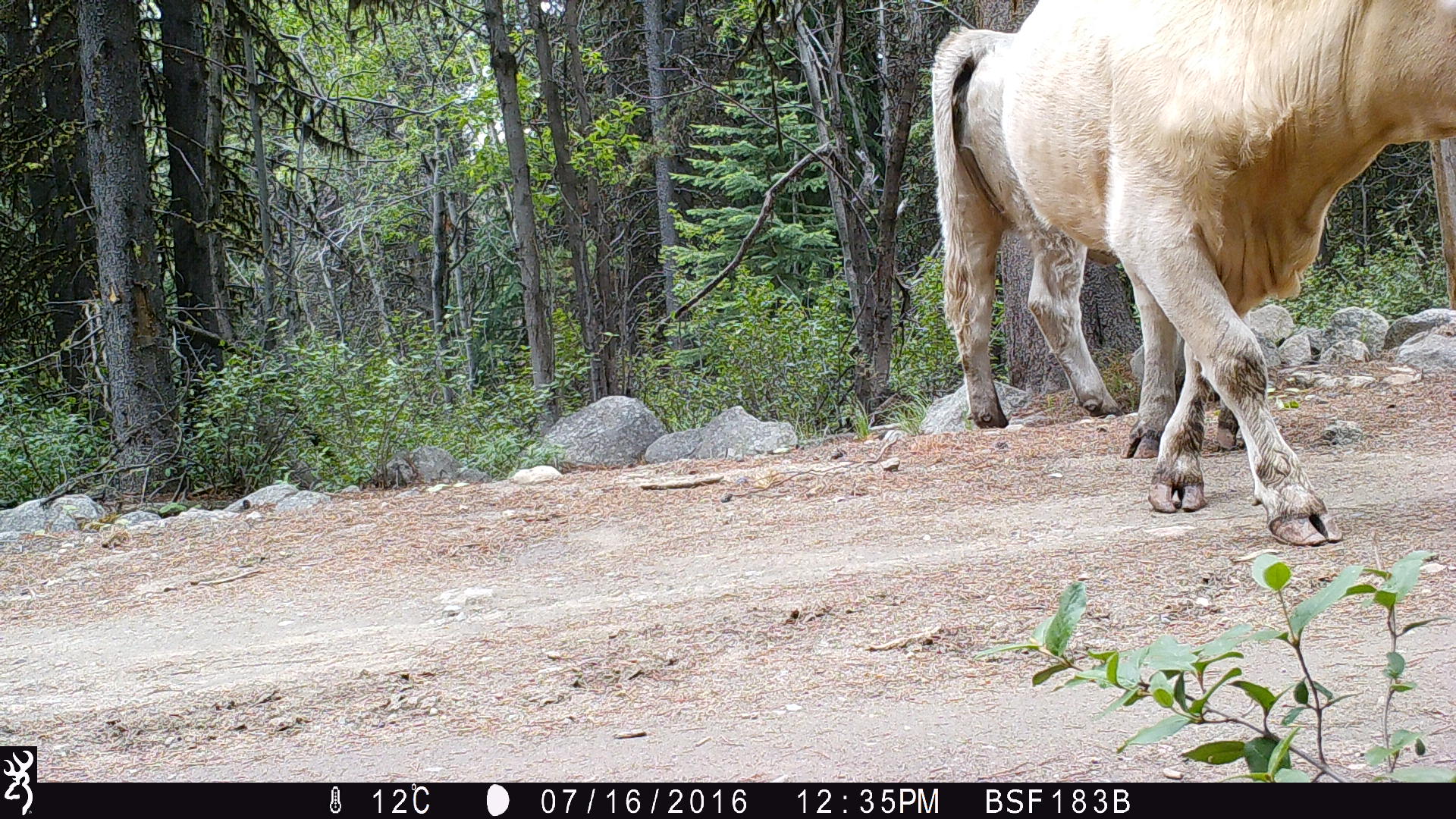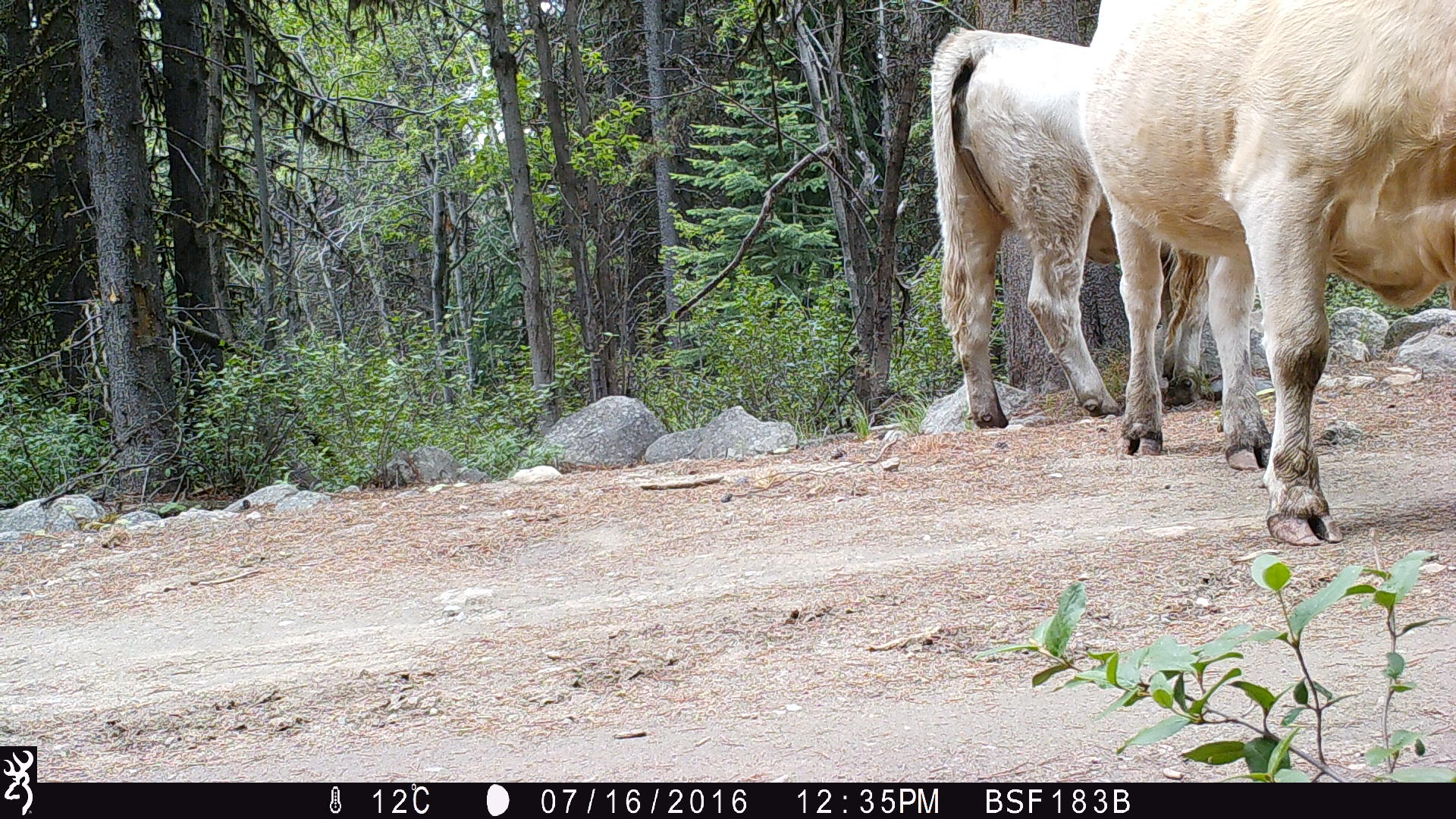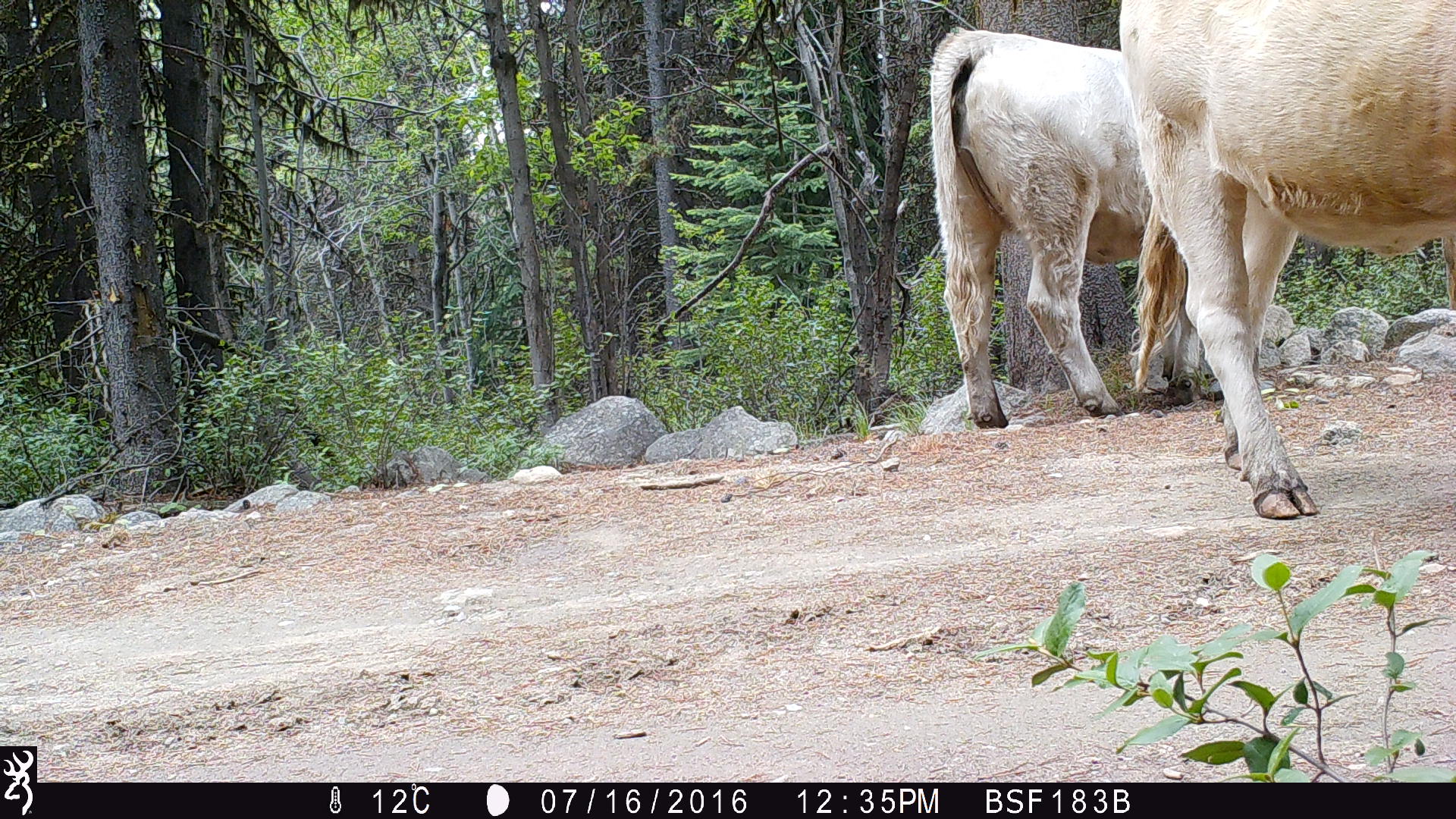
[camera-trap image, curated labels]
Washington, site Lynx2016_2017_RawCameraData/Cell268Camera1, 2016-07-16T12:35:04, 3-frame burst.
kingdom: Animalia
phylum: Chordata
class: Mammalia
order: Artiodactyla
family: Bovidae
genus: Bos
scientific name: Bos taurus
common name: domestic cattle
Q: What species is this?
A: Domestic cattle (Bos taurus).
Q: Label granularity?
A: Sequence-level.